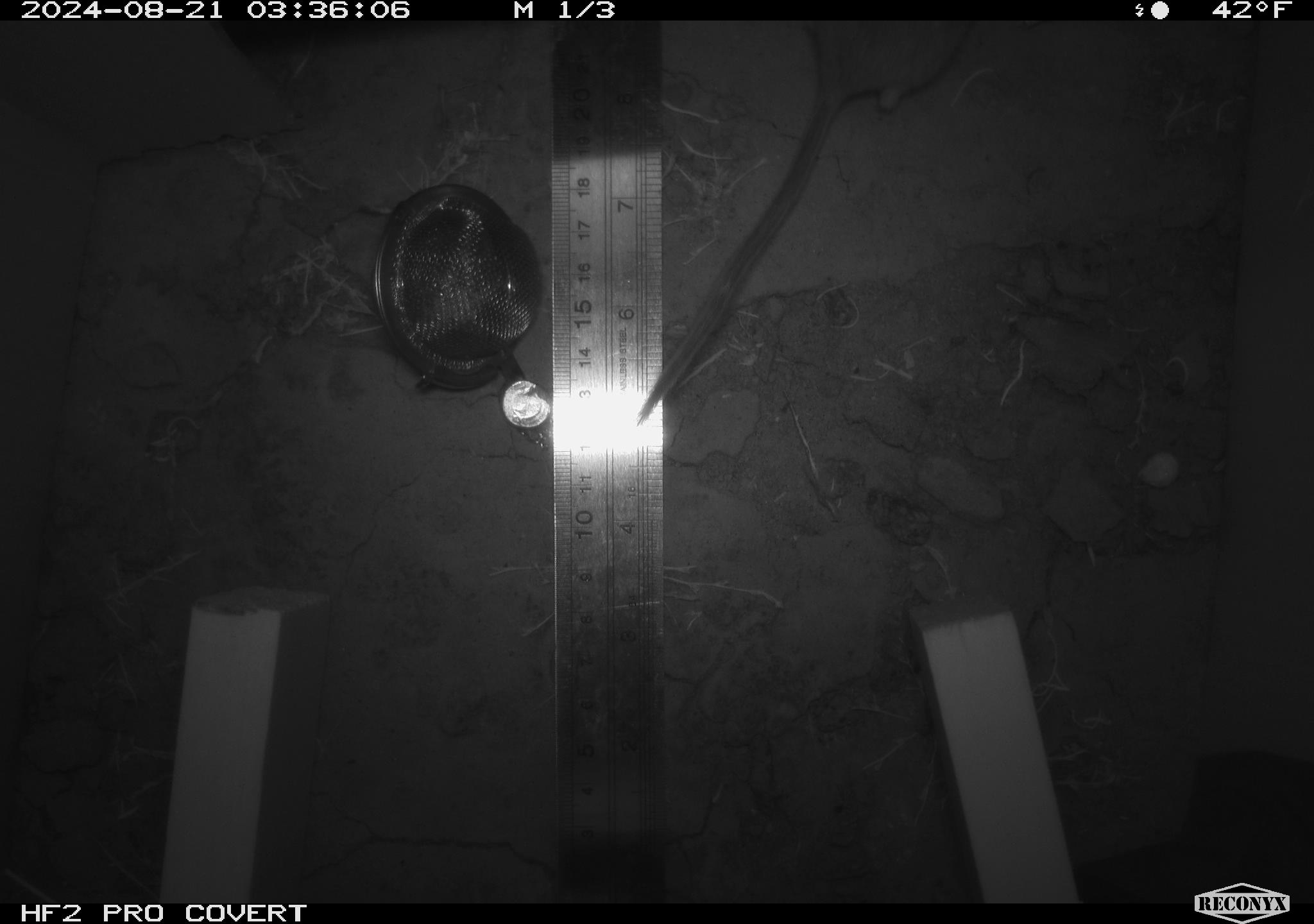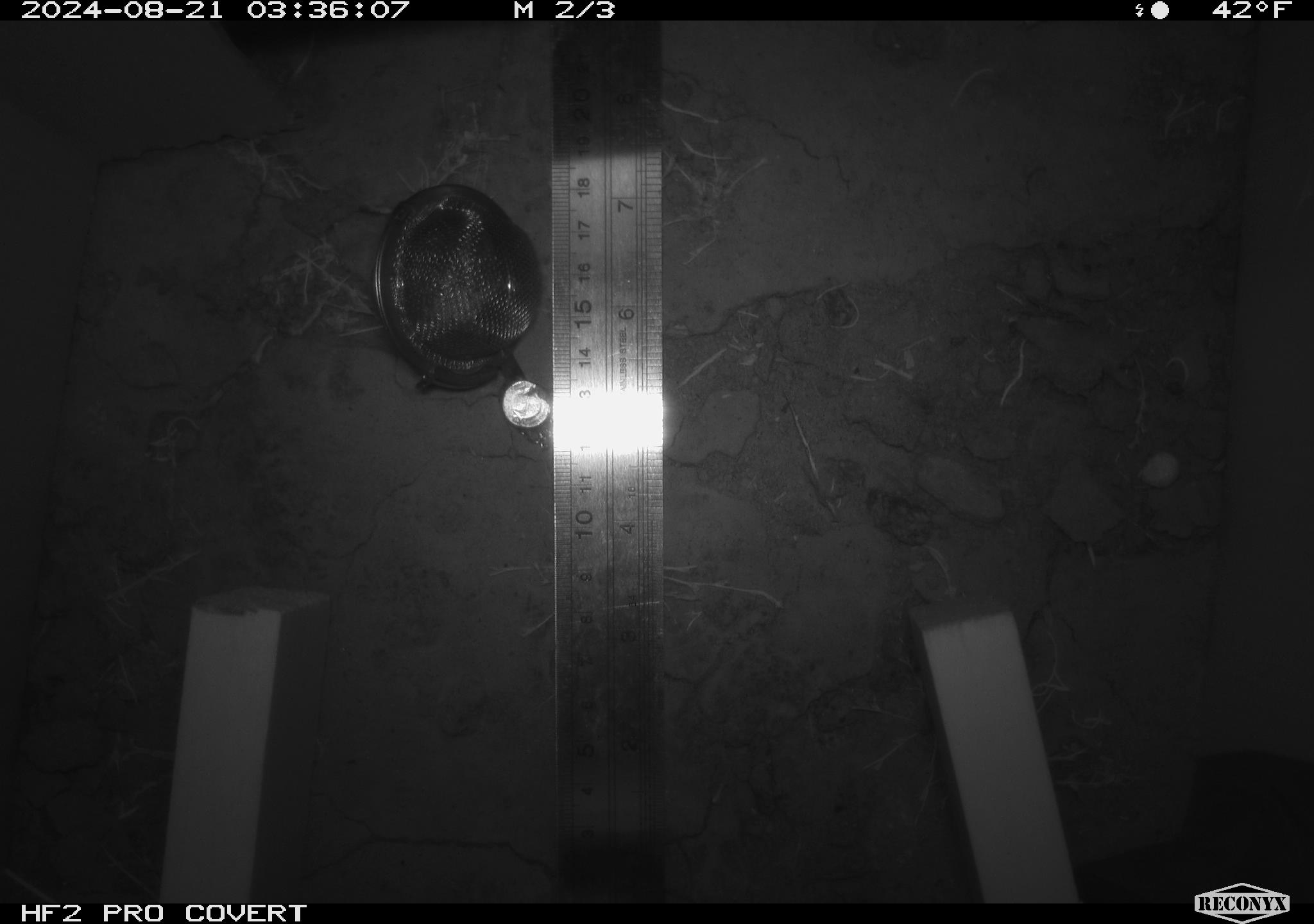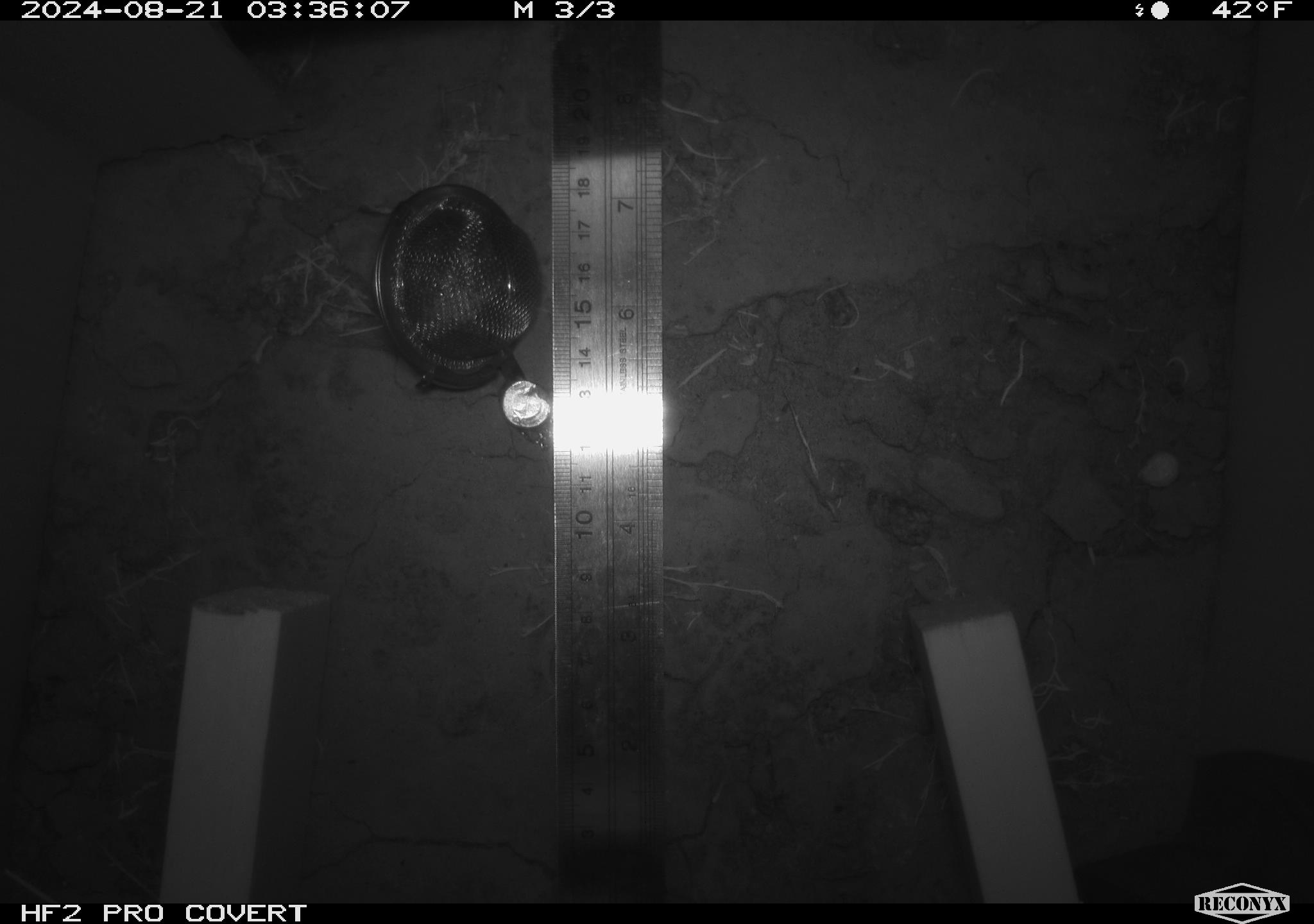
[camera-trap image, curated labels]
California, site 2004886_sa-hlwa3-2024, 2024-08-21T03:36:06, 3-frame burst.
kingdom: Animalia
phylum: Chordata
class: Mammalia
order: Rodentia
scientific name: Rodentia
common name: mouse species